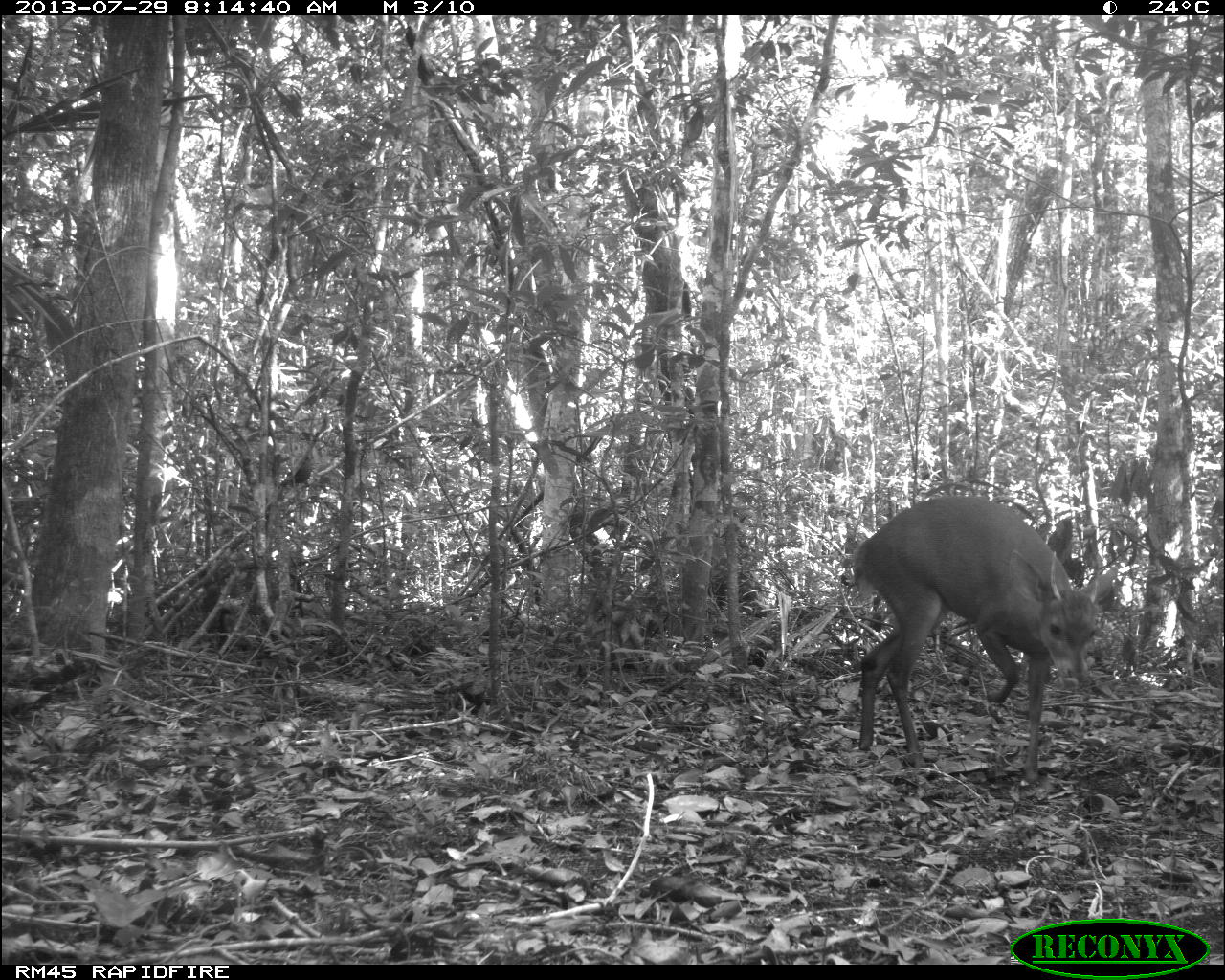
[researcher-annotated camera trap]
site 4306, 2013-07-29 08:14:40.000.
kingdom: Animalia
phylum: Chordata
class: Mammalia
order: Artiodactyla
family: Cervidae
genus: Mazama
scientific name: Mazama temama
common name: central american red brocket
Mazama temama (central american red brocket), count 1, sex male.